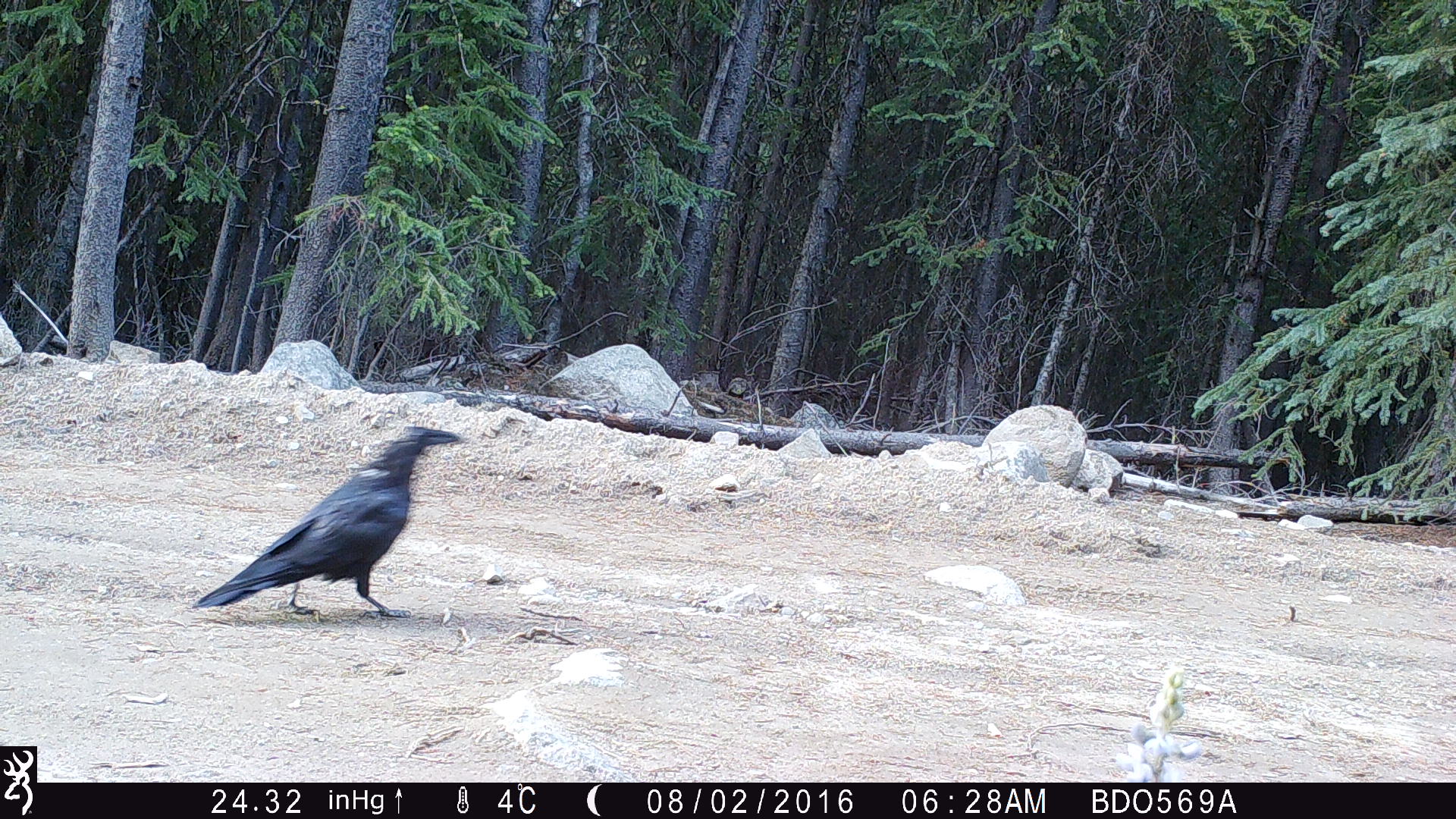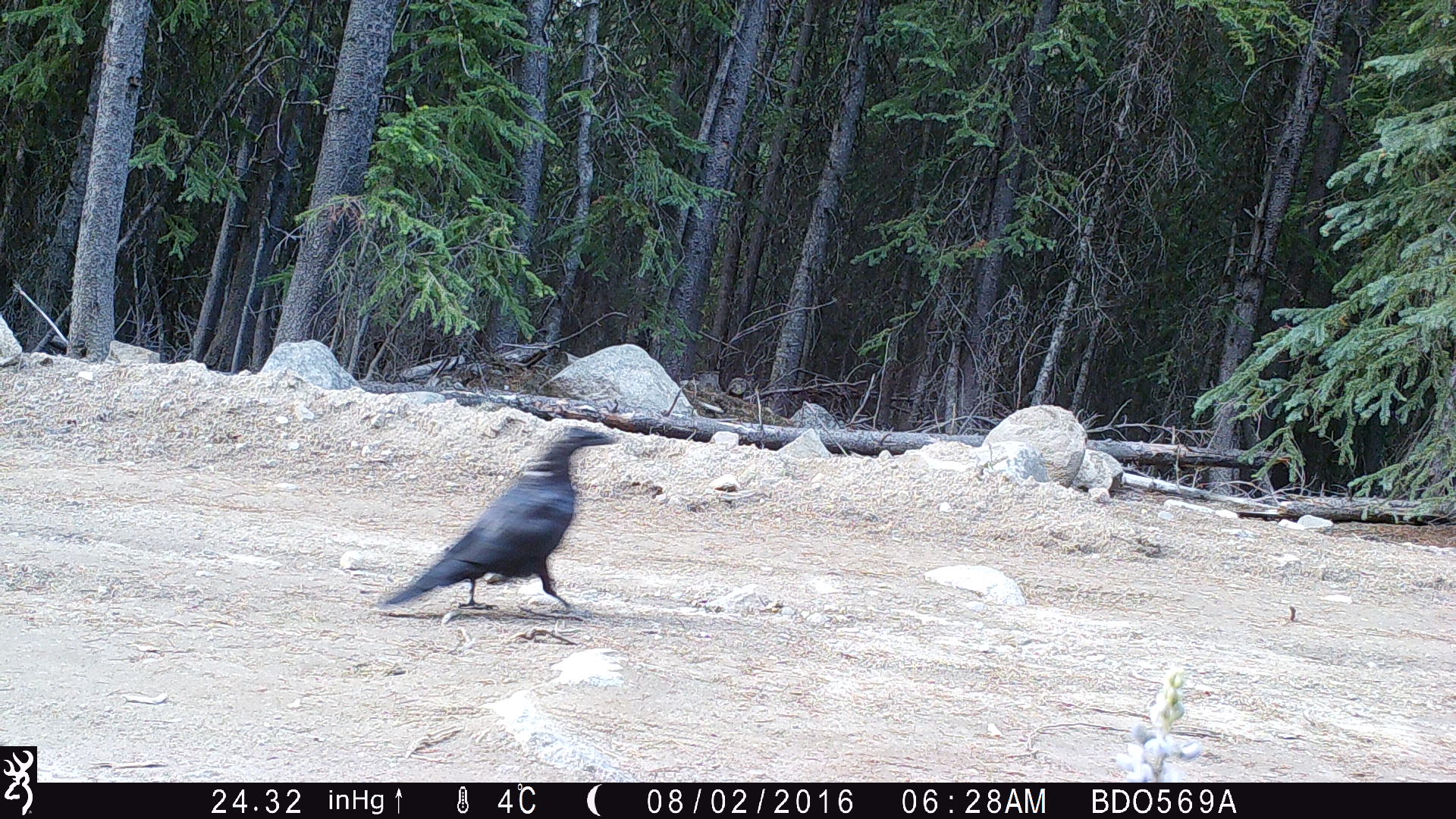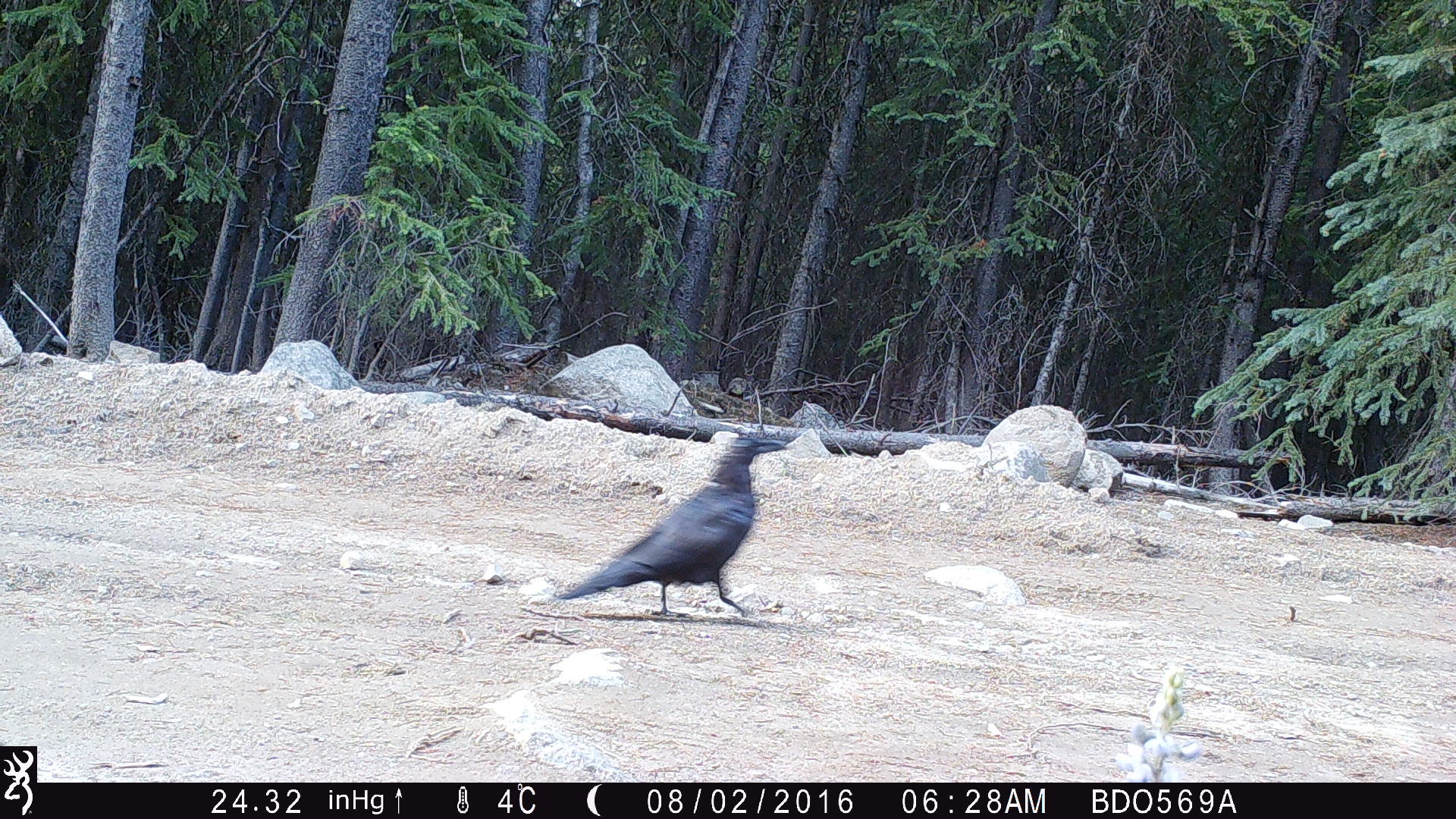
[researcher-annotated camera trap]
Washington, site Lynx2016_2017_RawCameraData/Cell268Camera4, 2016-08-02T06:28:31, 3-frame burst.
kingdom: Animalia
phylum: Chordata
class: Aves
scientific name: Aves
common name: birds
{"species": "Aves (birds)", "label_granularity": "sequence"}